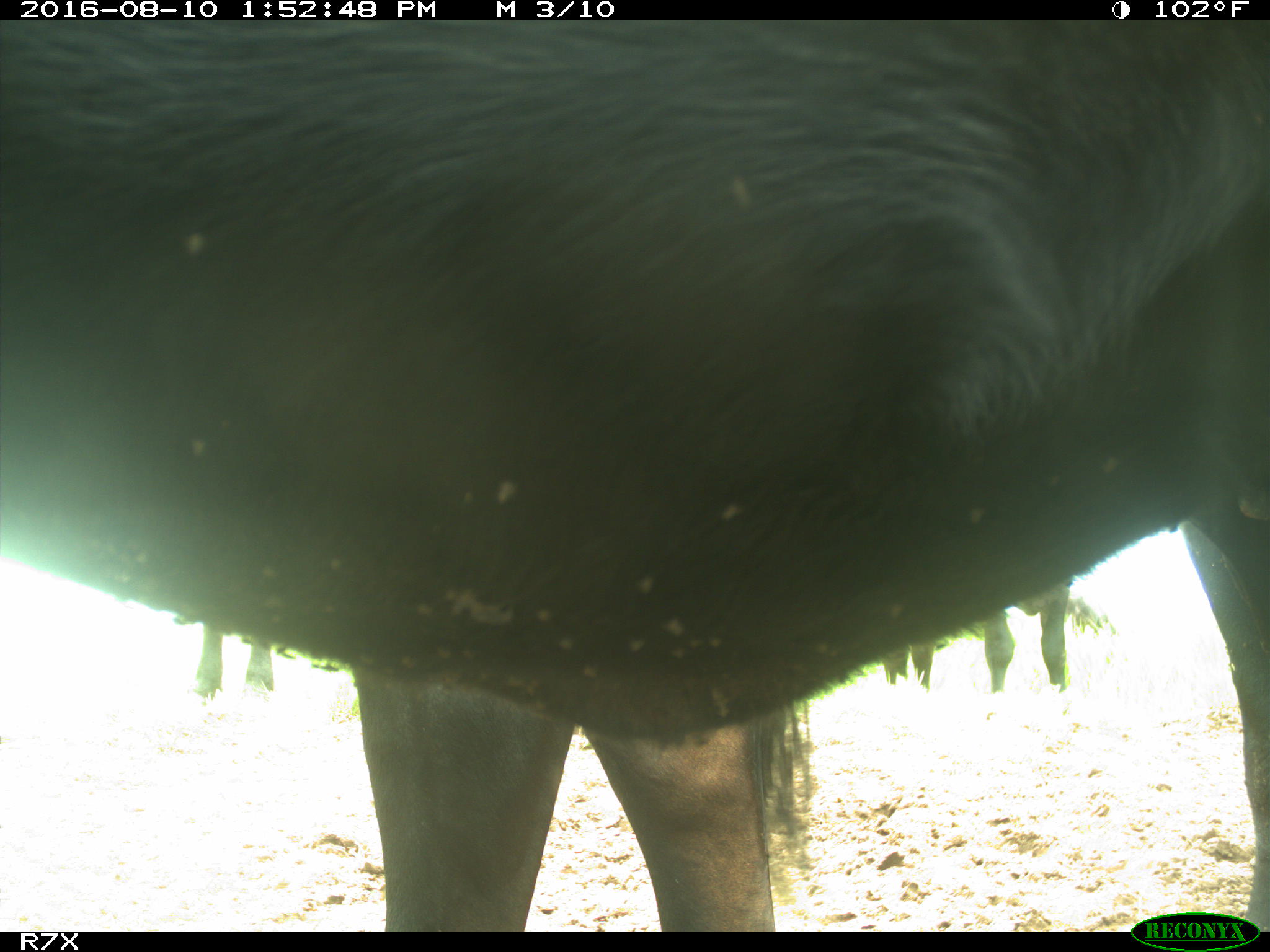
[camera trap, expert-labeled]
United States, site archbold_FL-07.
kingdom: Animalia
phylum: Chordata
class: Mammalia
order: Artiodactyla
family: Bovidae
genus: Bos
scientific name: Bos taurus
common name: domestic cow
Bos taurus (domestic cow).